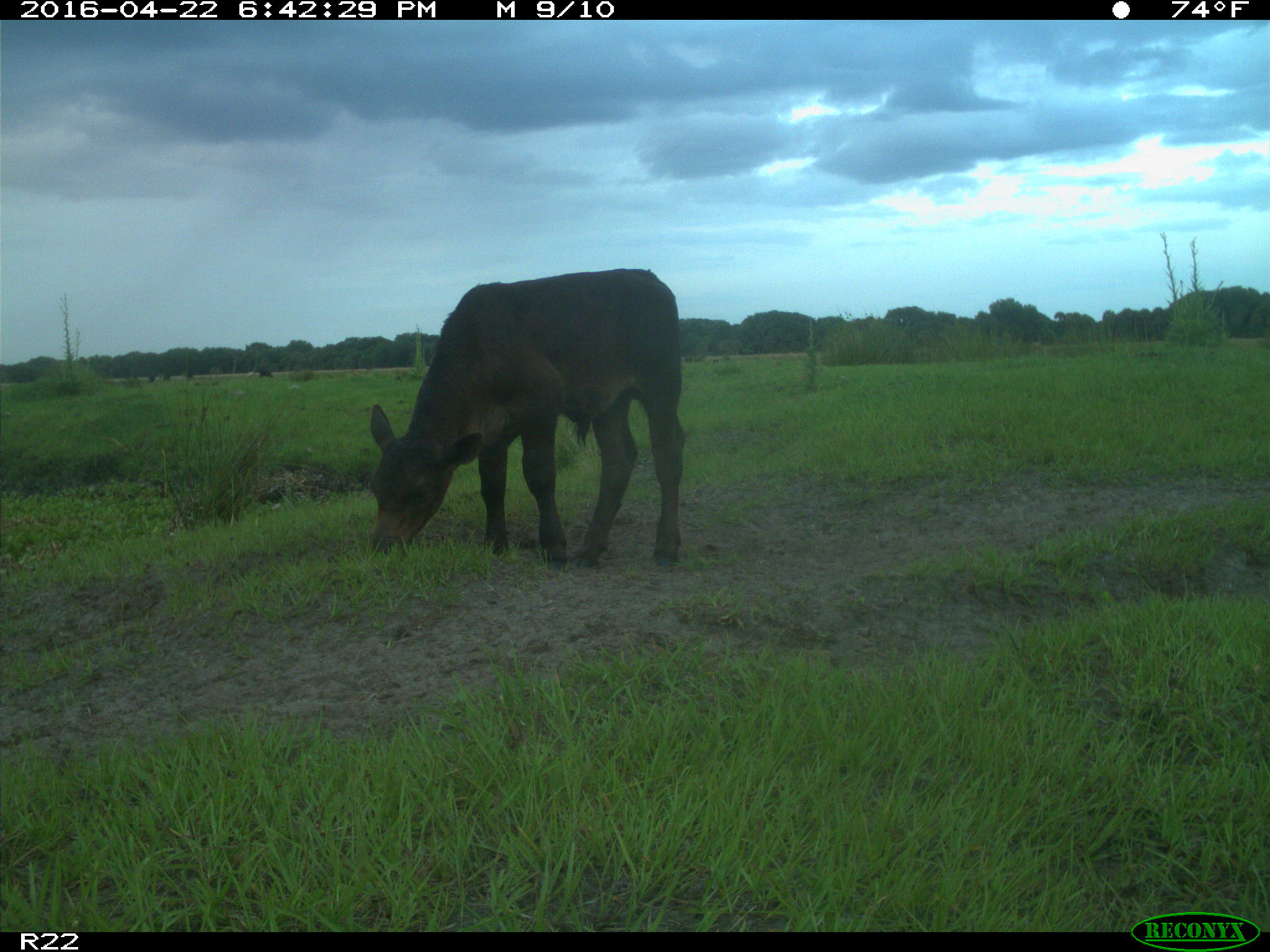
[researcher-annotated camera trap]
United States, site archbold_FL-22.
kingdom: Animalia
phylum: Chordata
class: Mammalia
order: Artiodactyla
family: Bovidae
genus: Bos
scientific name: Bos taurus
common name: domestic cow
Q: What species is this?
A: Bos taurus (domestic cow).